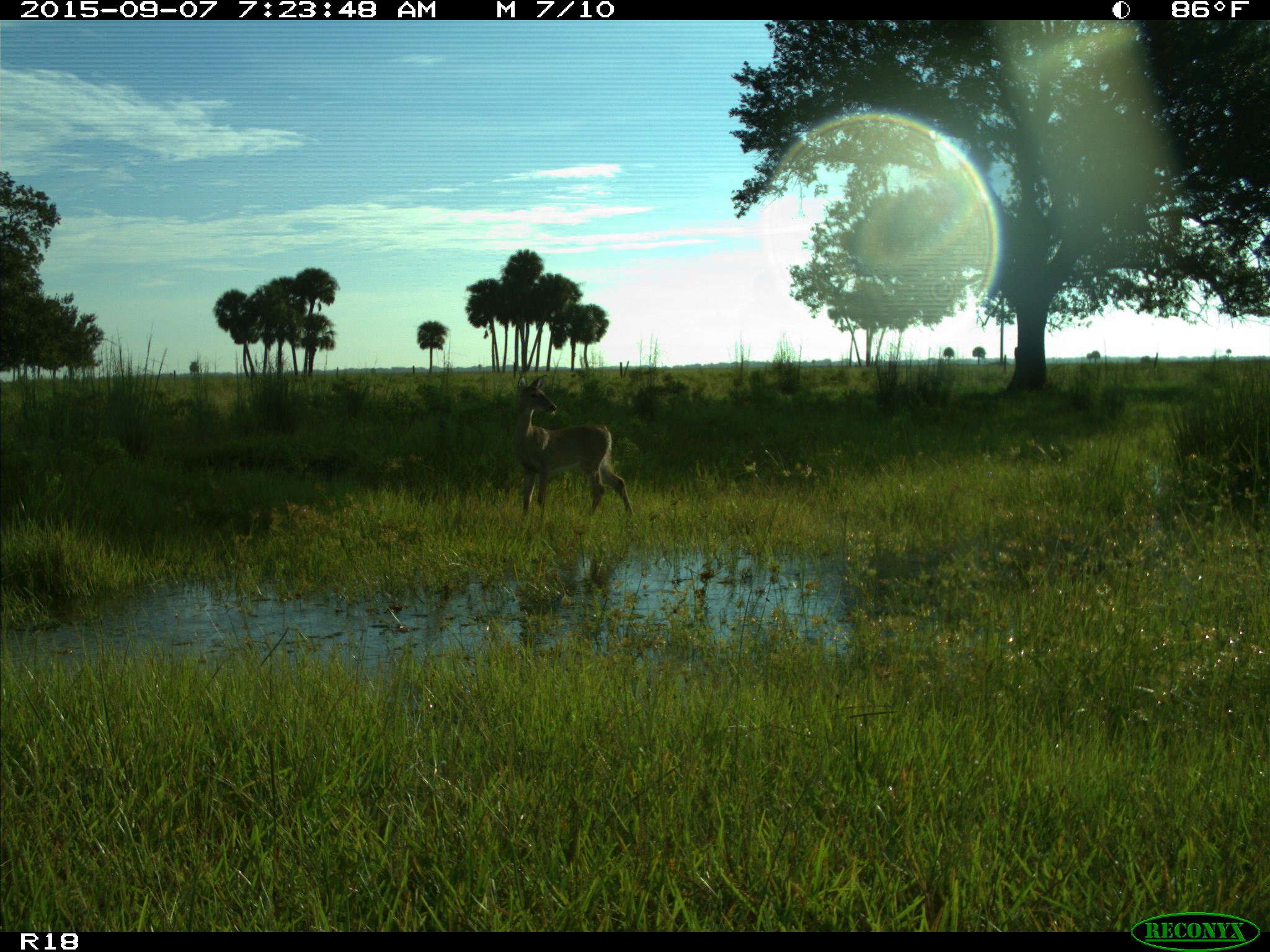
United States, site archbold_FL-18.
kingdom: Animalia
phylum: Chordata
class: Mammalia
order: Artiodactyla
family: Cervidae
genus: Odocoileus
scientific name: Odocoileus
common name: deer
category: unidentified deer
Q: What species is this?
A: Unidentified deer (deer) (Odocoileus).